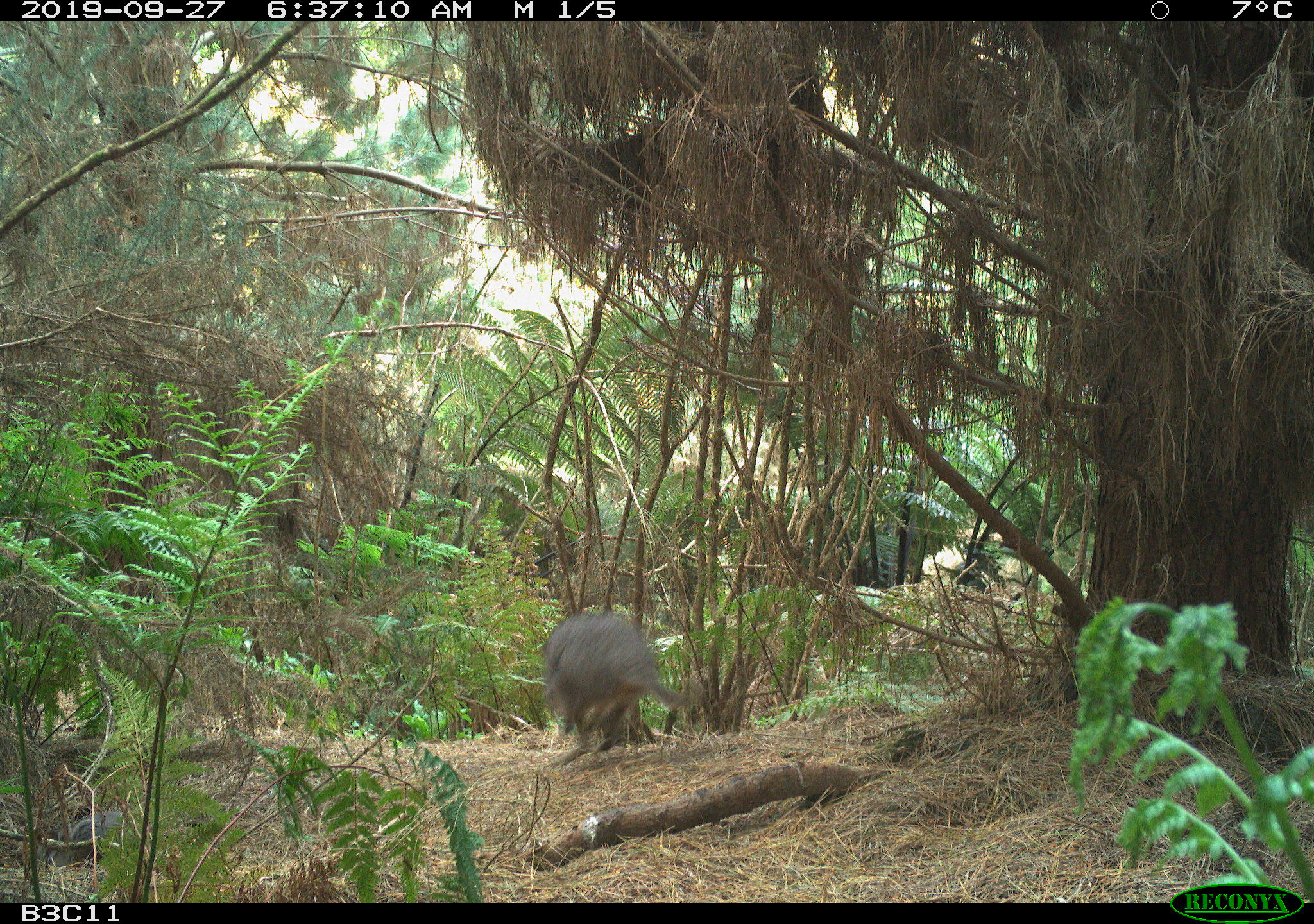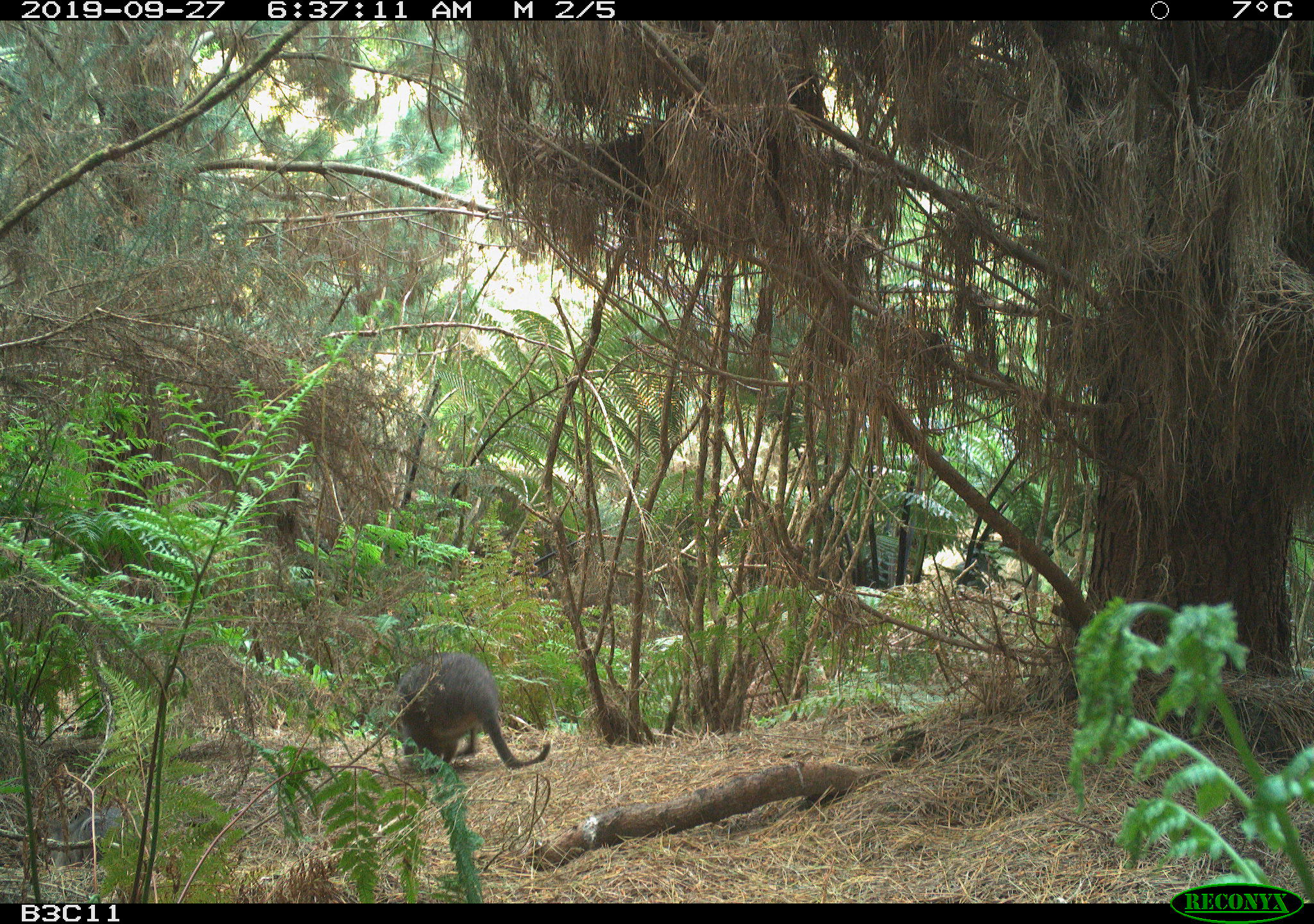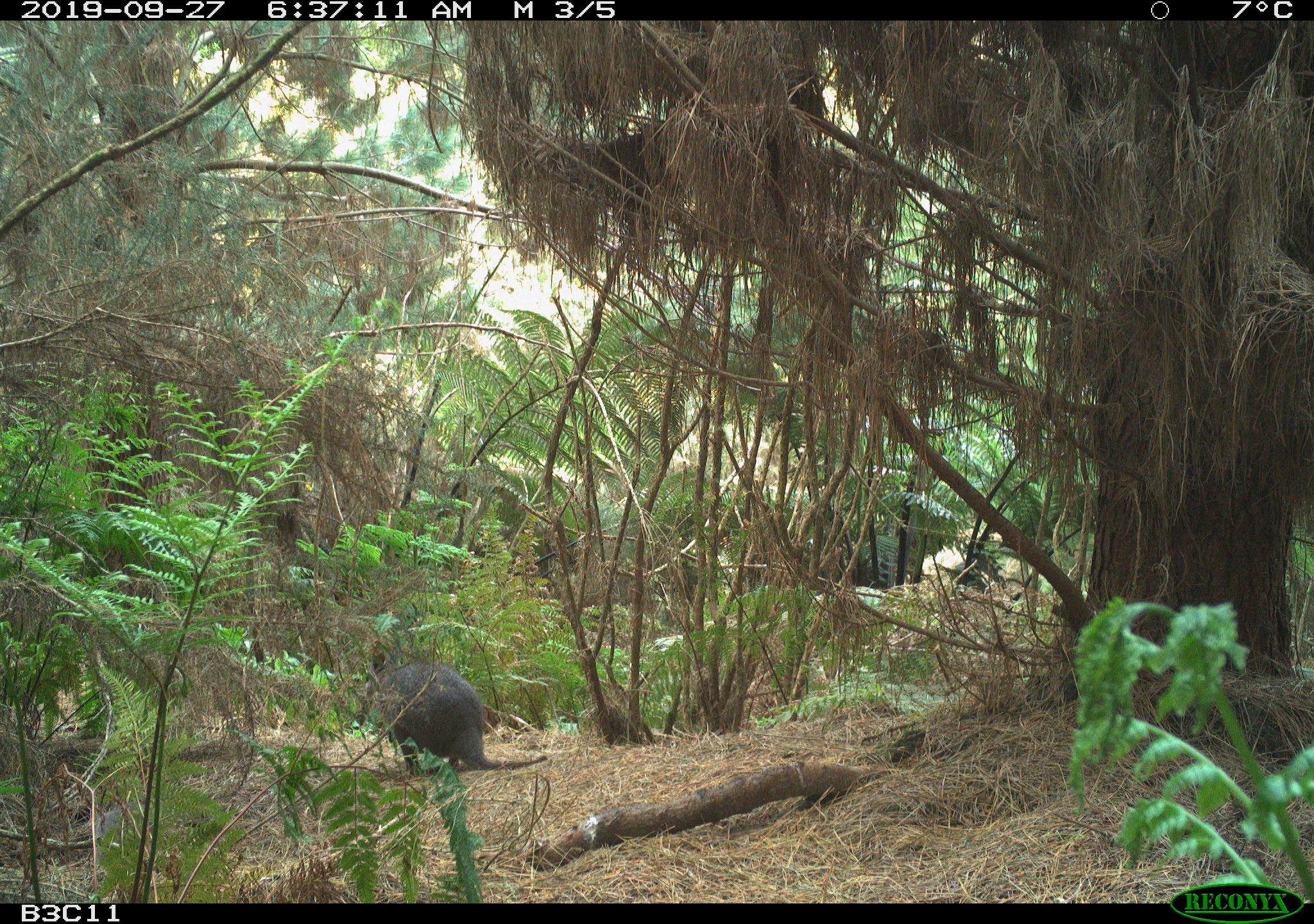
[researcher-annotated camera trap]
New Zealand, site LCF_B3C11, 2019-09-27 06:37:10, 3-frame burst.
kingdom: Animalia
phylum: Chordata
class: Mammalia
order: Diprotodontia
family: Macropodidae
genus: Notamacropus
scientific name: Notamacropus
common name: wallaby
Wallaby (Notamacropus).